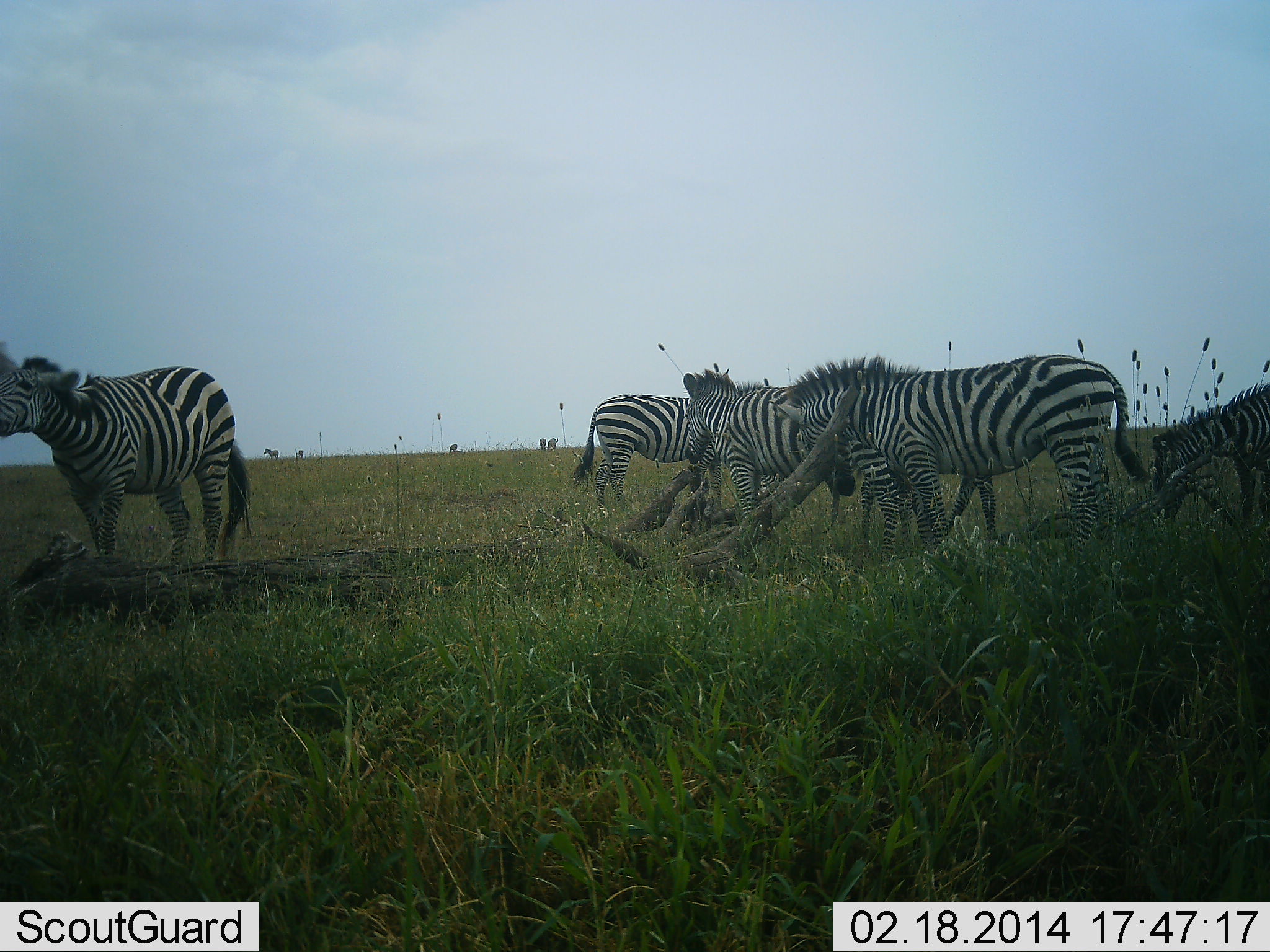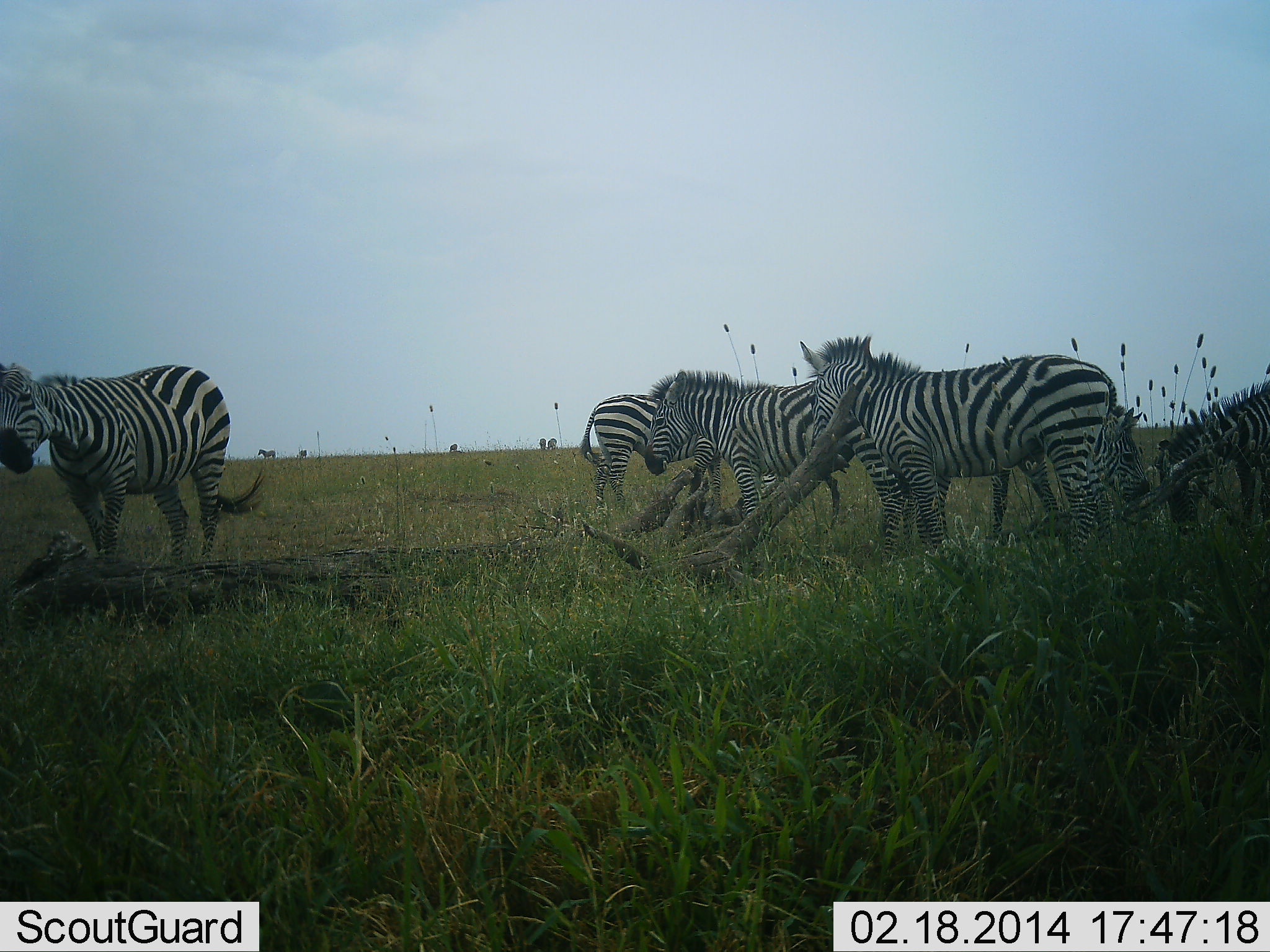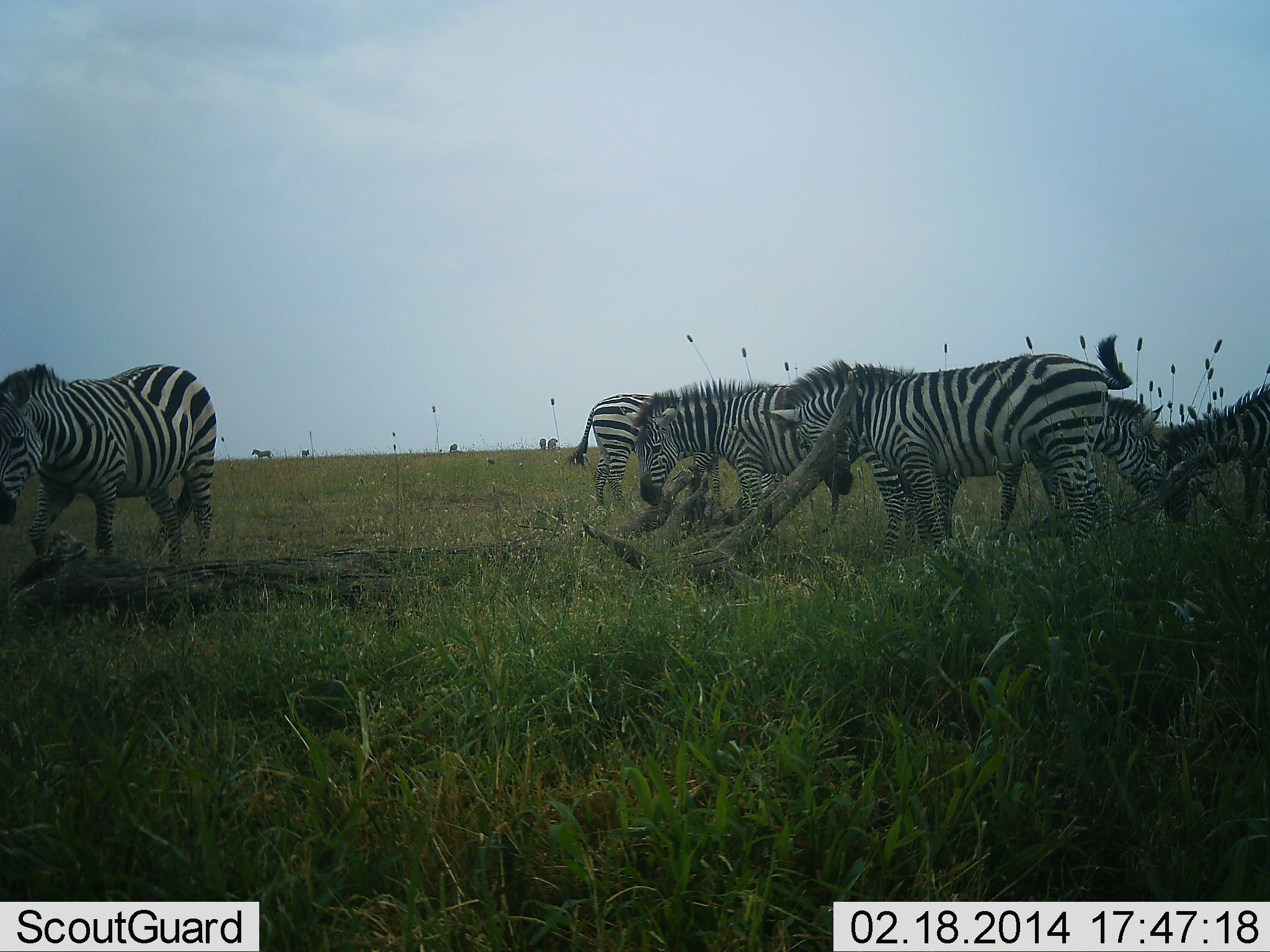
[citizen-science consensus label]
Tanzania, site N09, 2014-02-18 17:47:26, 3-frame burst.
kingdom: Animalia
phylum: Chordata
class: Mammalia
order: Perissodactyla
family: Equidae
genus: Equus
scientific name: Equus quagga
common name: plains zebra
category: zebra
Zebra (plains zebra) (Equus quagga), count 6. Behavior (volunteer vote fractions): standing 90%, resting 10%, moving 10%, interacting 10%. Young present (vote fraction): 0%. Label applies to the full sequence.